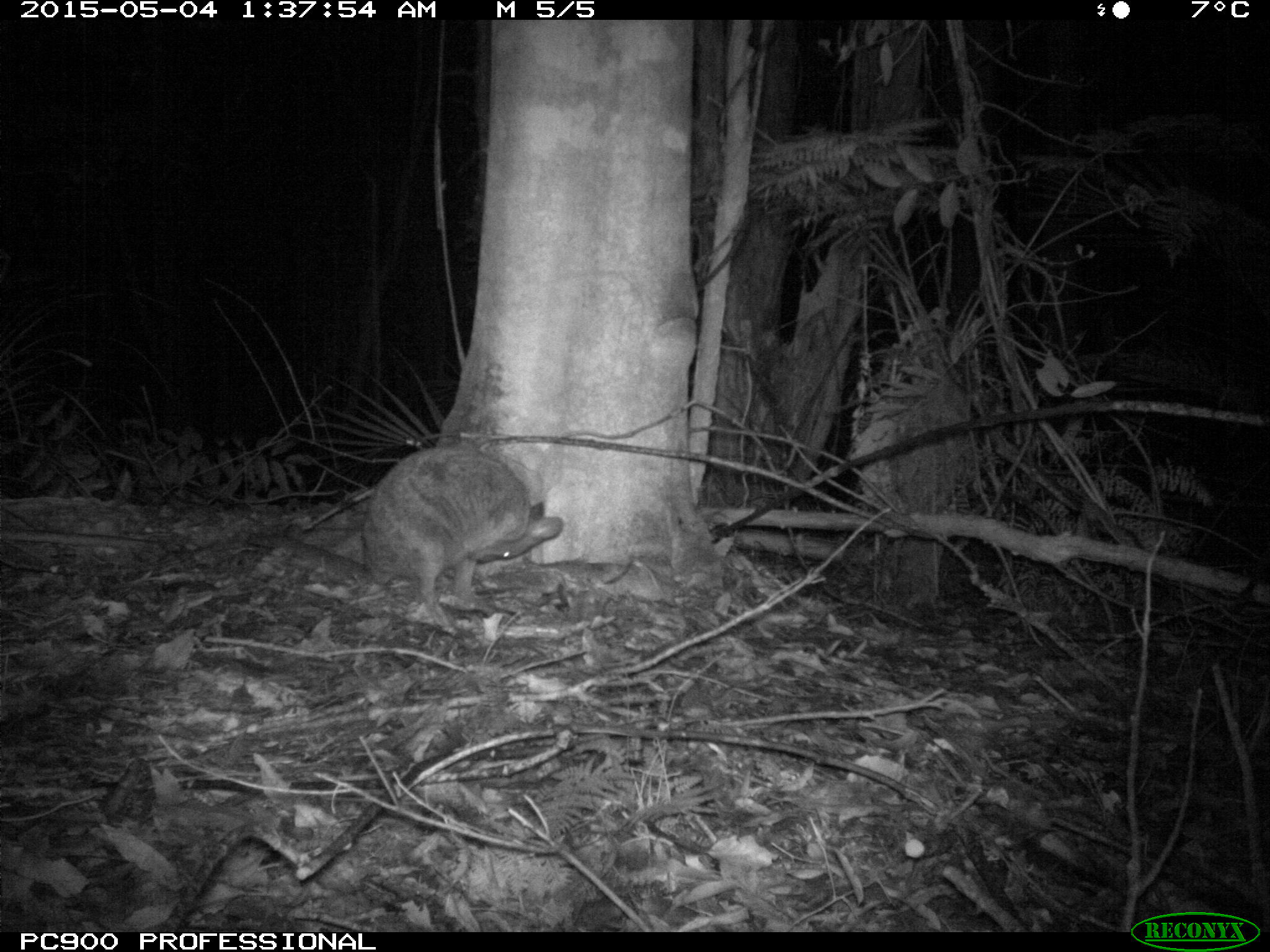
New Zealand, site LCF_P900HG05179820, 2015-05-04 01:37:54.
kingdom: Animalia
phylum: Chordata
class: Mammalia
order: Diprotodontia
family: Macropodidae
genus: Notamacropus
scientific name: Notamacropus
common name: wallaby